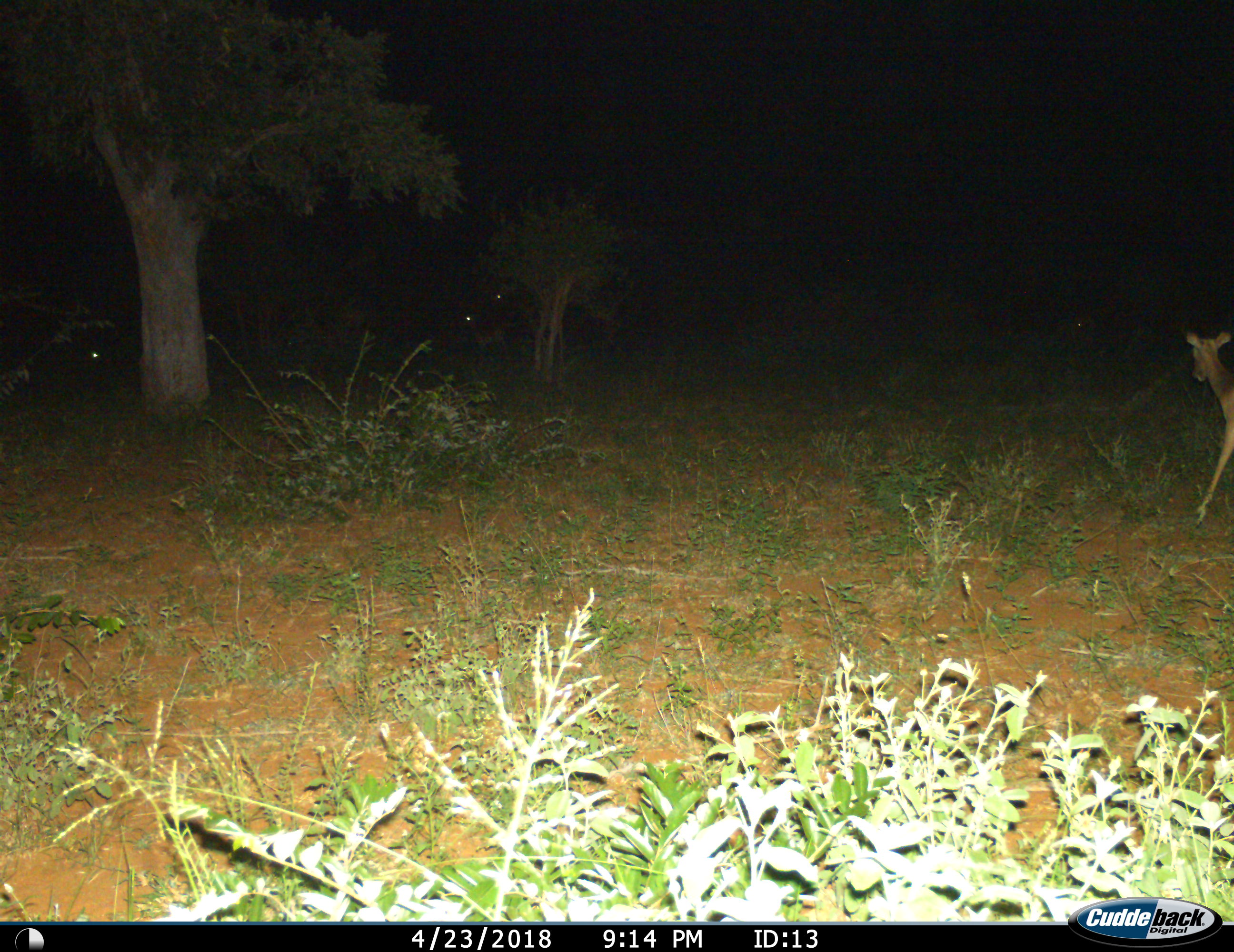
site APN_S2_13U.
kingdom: Animalia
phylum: Chordata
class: Mammalia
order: Artiodactyla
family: Bovidae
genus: Aepyceros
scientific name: Aepyceros melampus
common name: impala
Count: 2.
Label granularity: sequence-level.